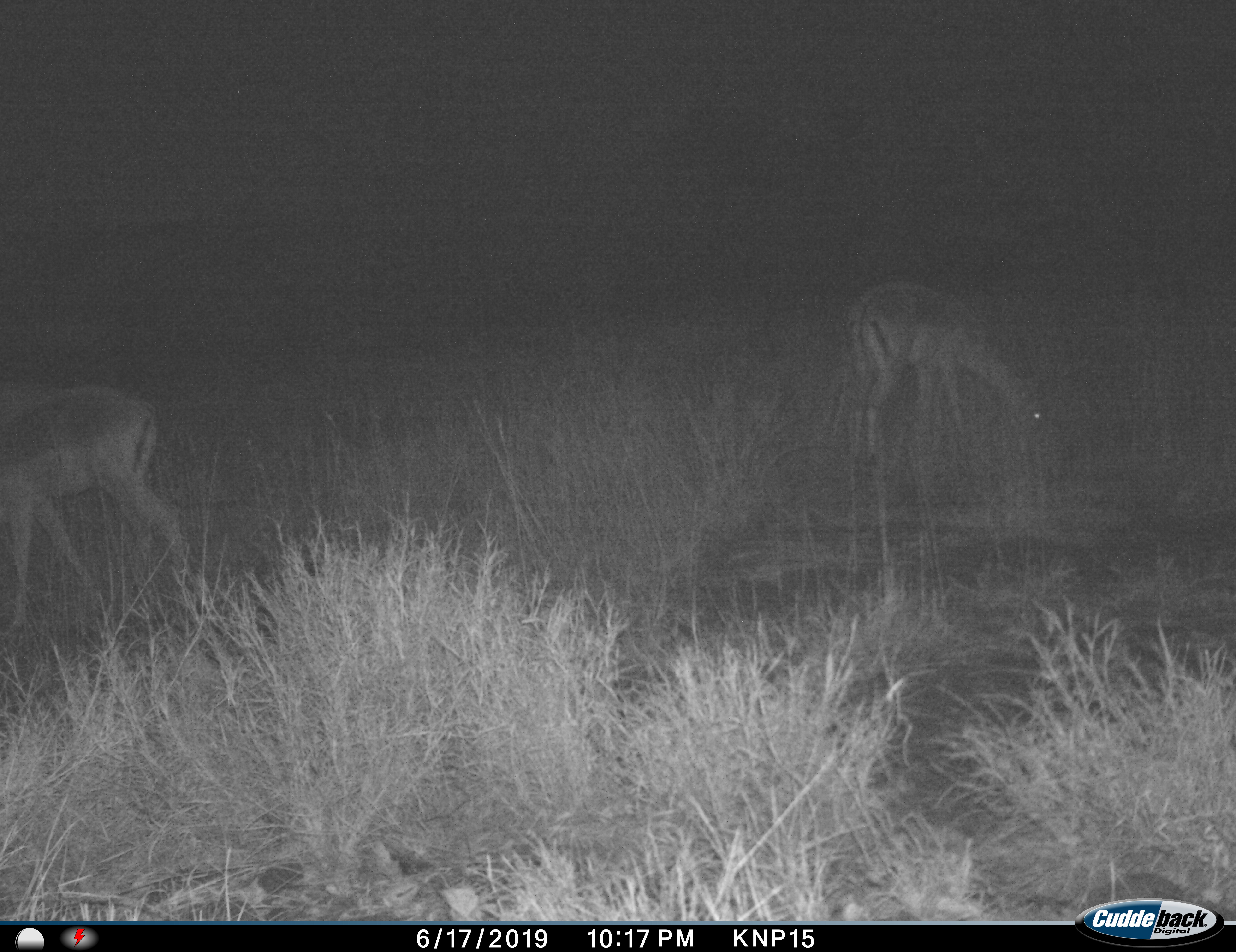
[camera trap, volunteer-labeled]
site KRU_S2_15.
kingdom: Animalia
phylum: Chordata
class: Mammalia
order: Artiodactyla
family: Bovidae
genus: Aepyceros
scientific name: Aepyceros melampus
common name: impala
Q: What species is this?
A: Impala (Aepyceros melampus).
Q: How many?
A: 2.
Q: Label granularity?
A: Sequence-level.